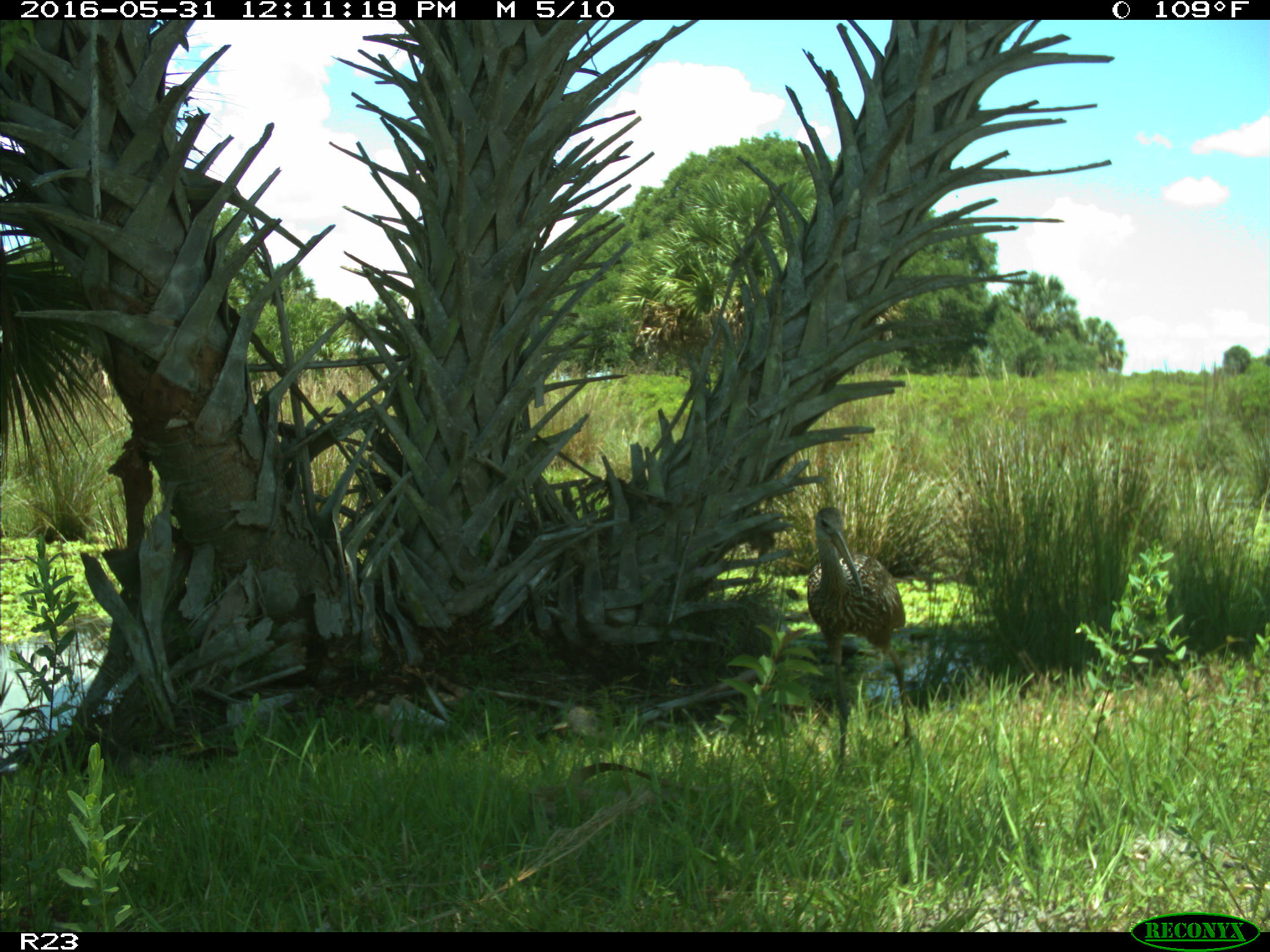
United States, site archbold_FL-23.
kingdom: Animalia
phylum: Chordata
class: Aves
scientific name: Aves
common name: birds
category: unidentified bird